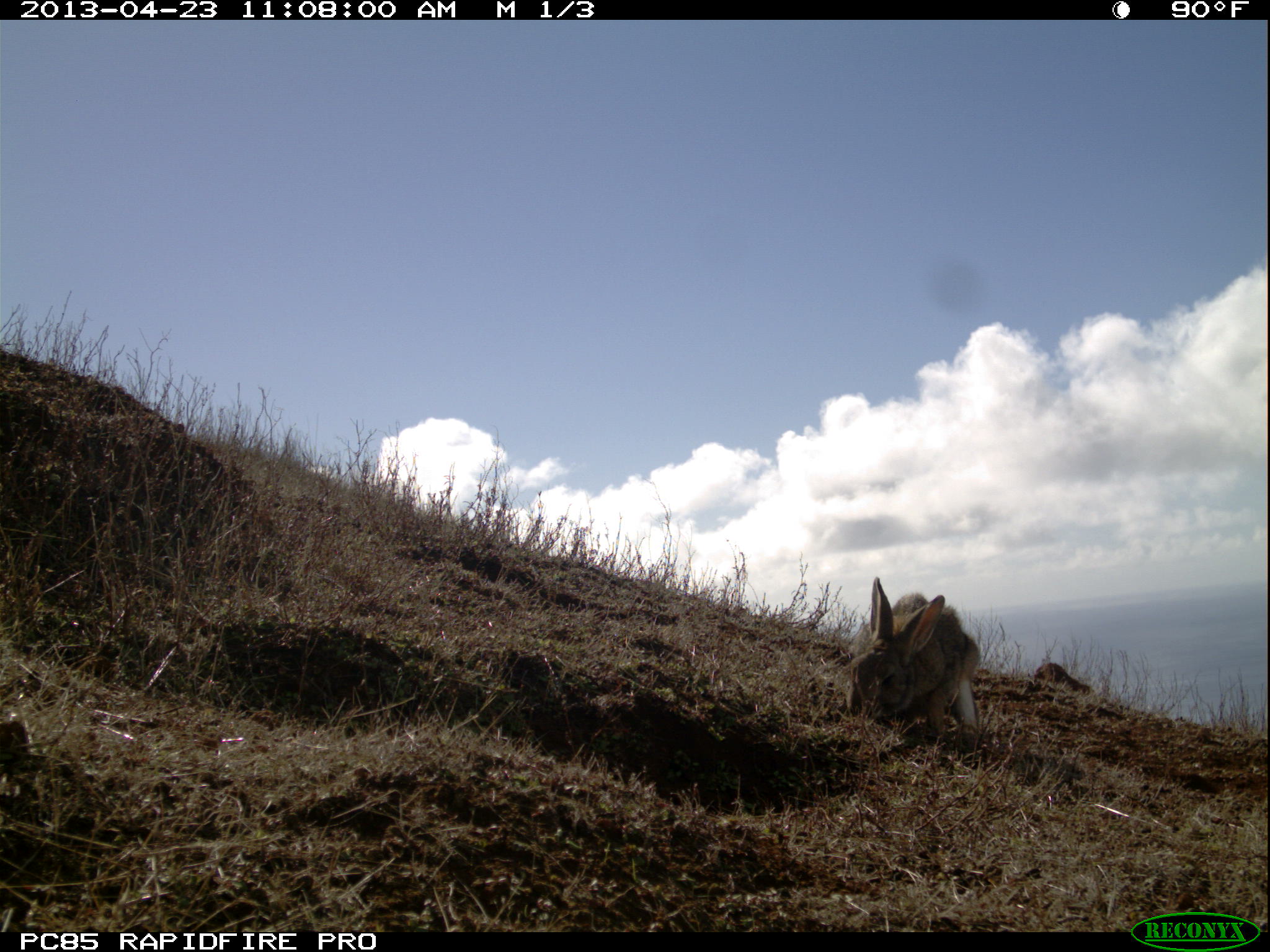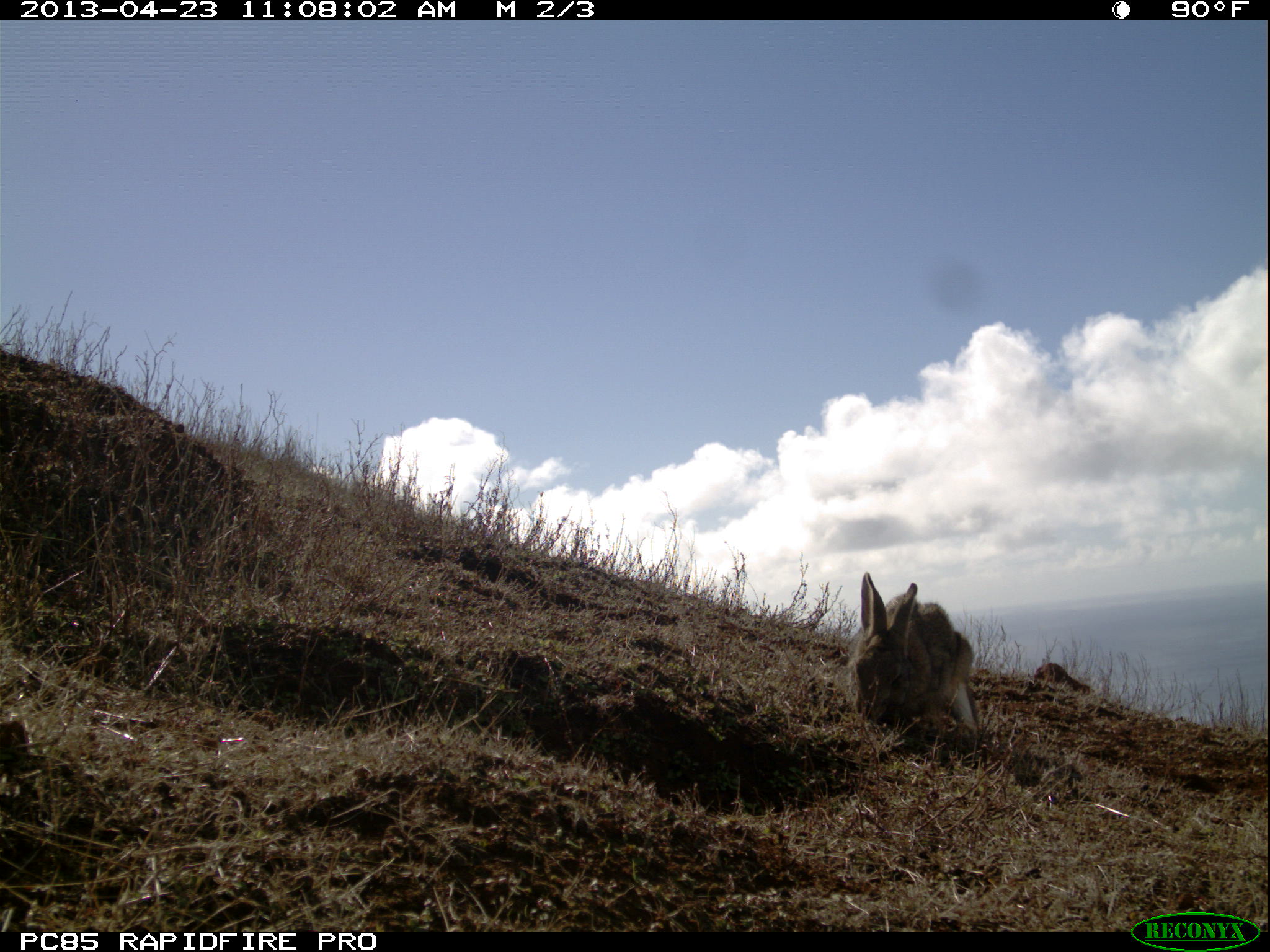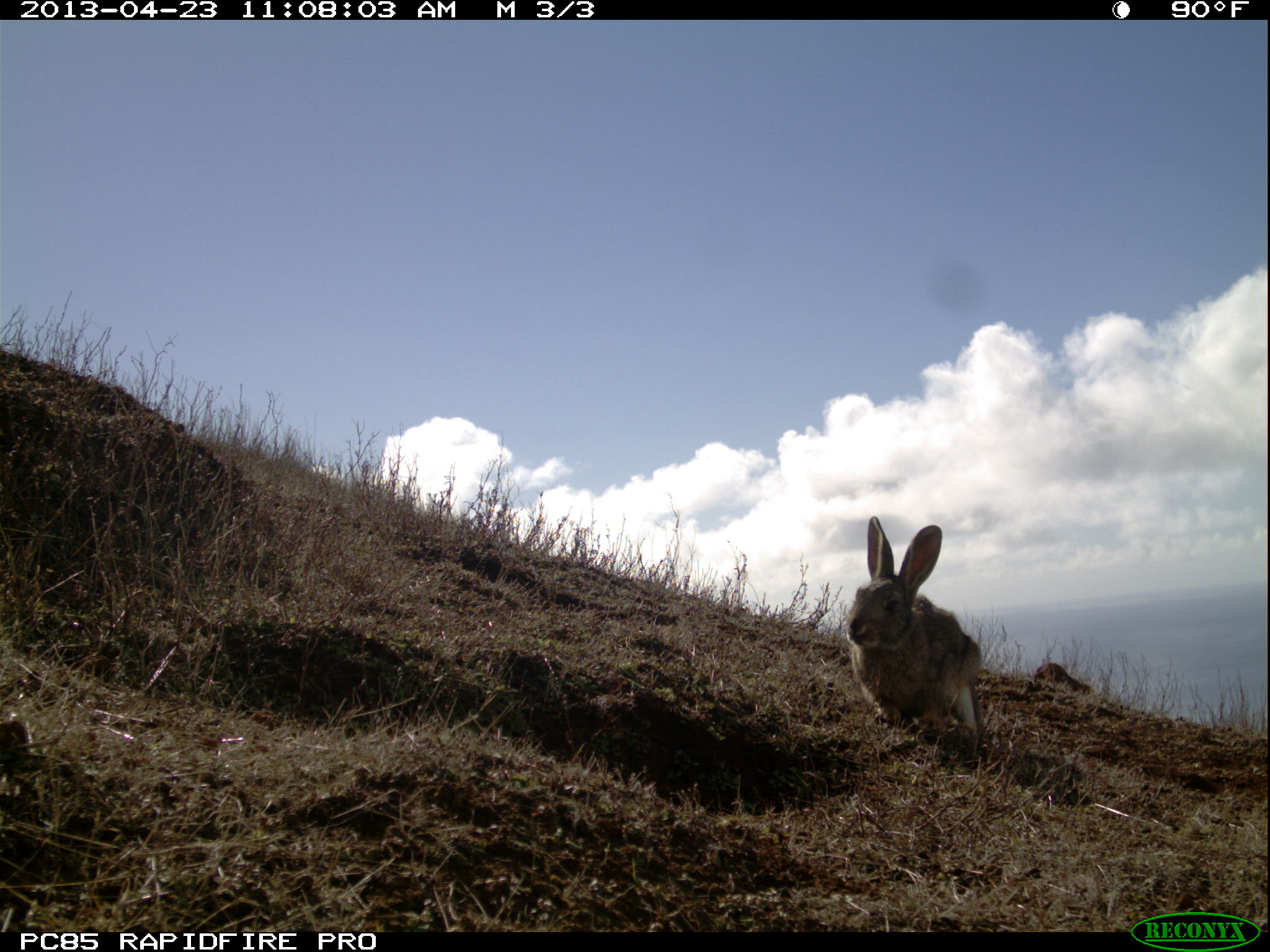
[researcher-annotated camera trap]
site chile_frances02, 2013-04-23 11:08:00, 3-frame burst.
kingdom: Animalia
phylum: Chordata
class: Mammalia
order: Lagomorpha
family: Leporidae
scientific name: Leporidae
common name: rabbits and hares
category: rabbit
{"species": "rabbit (rabbits and hares) (Leporidae)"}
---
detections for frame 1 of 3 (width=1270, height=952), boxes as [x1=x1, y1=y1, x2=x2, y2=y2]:
rabbit: [x1=845, y1=580, x2=984, y2=749]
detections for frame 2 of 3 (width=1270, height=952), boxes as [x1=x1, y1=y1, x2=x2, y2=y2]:
rabbit: [x1=845, y1=573, x2=980, y2=748]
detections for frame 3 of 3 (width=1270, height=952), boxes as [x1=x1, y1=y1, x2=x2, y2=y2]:
rabbit: [x1=840, y1=518, x2=988, y2=756]